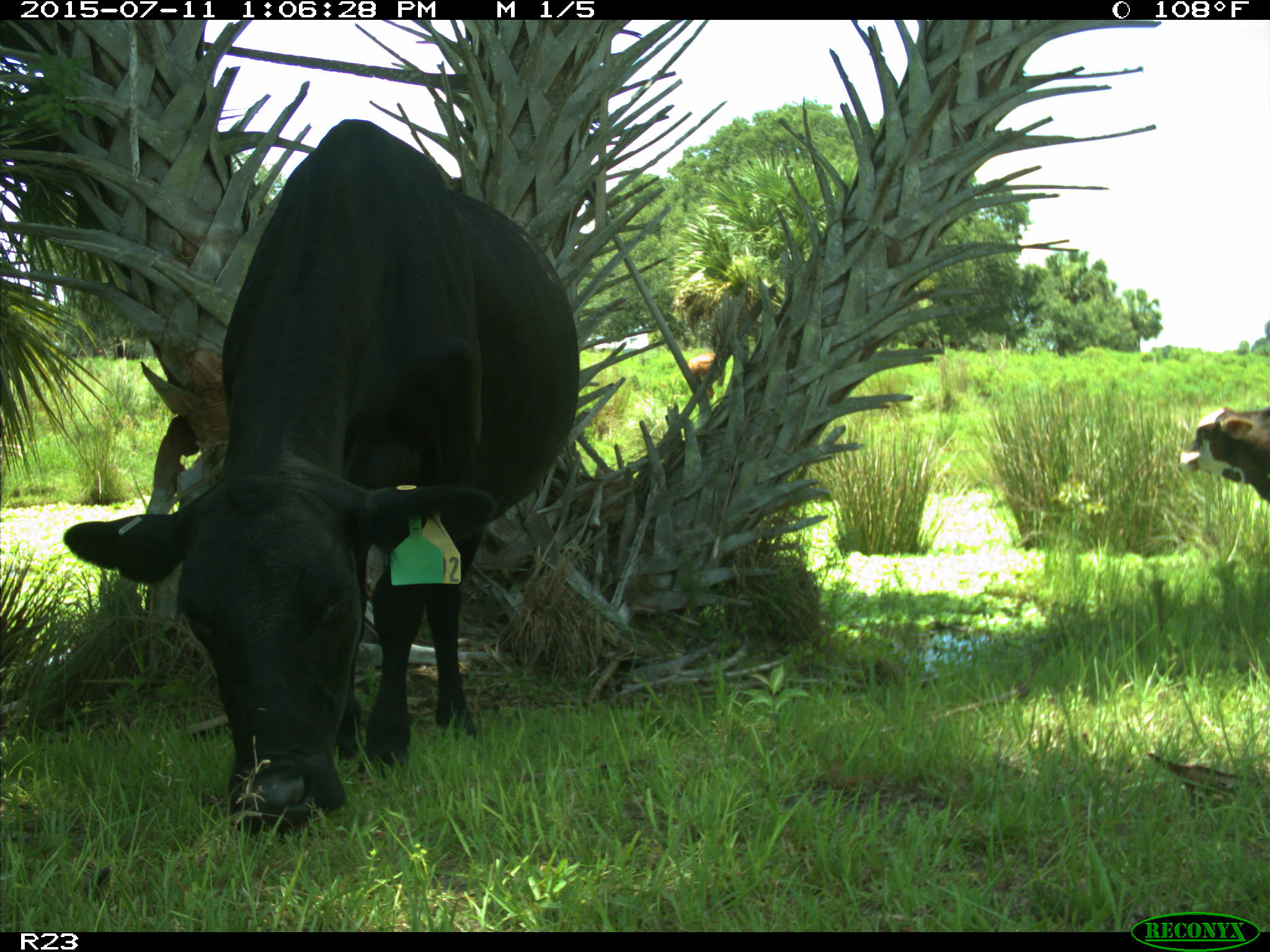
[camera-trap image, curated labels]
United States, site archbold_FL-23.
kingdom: Animalia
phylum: Chordata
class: Mammalia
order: Artiodactyla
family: Bovidae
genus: Bos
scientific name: Bos taurus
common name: domestic cow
Bos taurus (domestic cow).